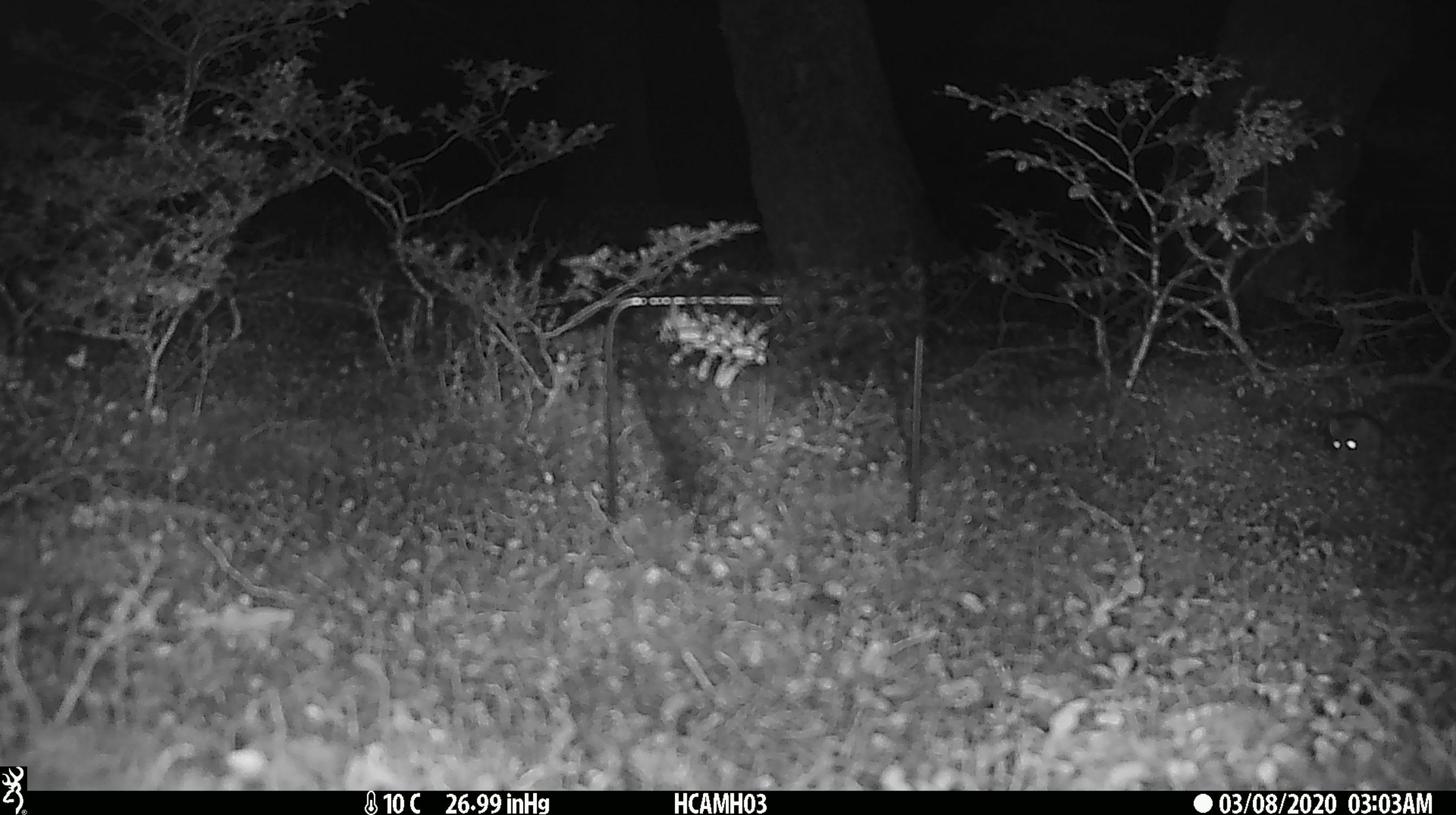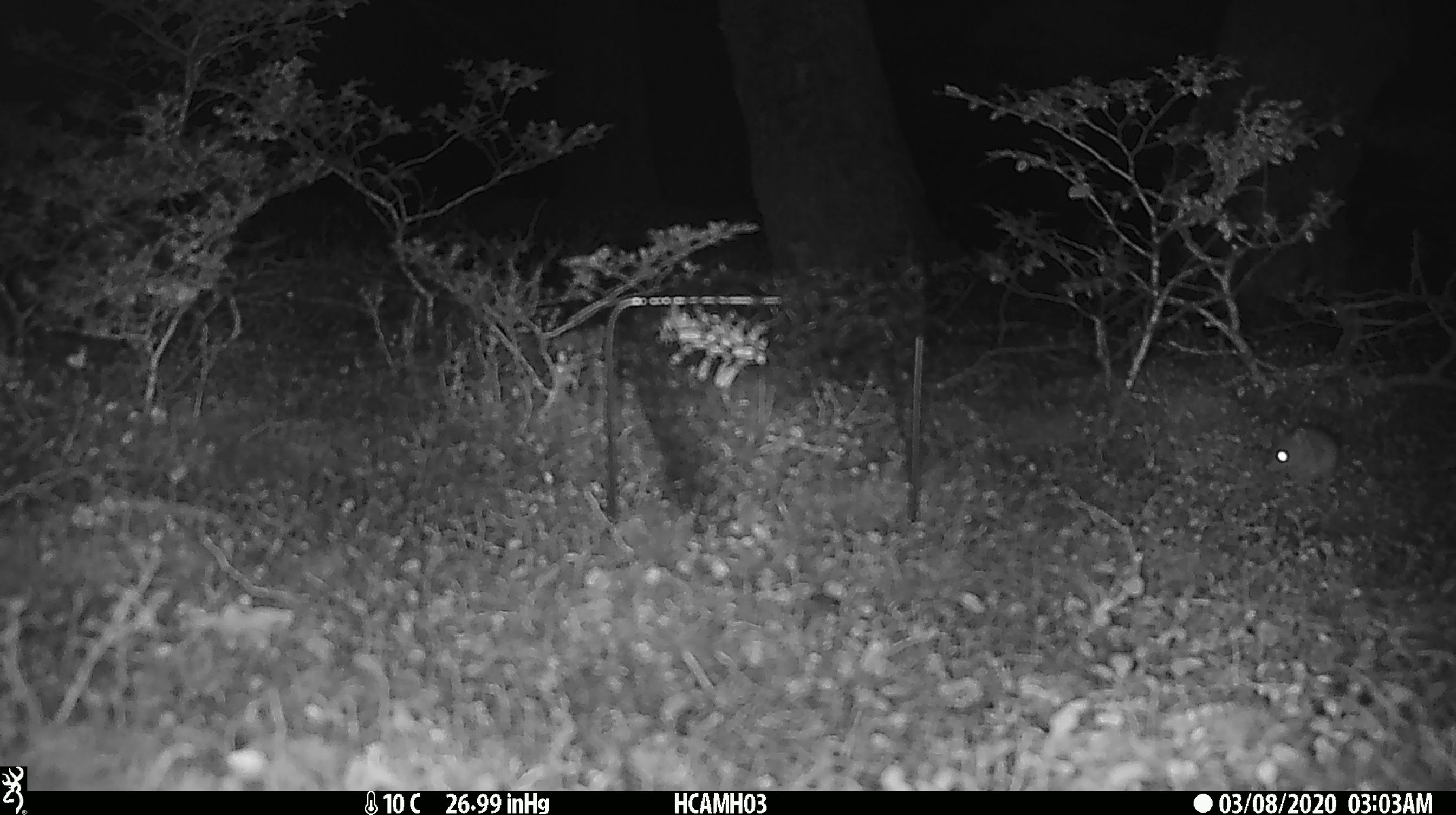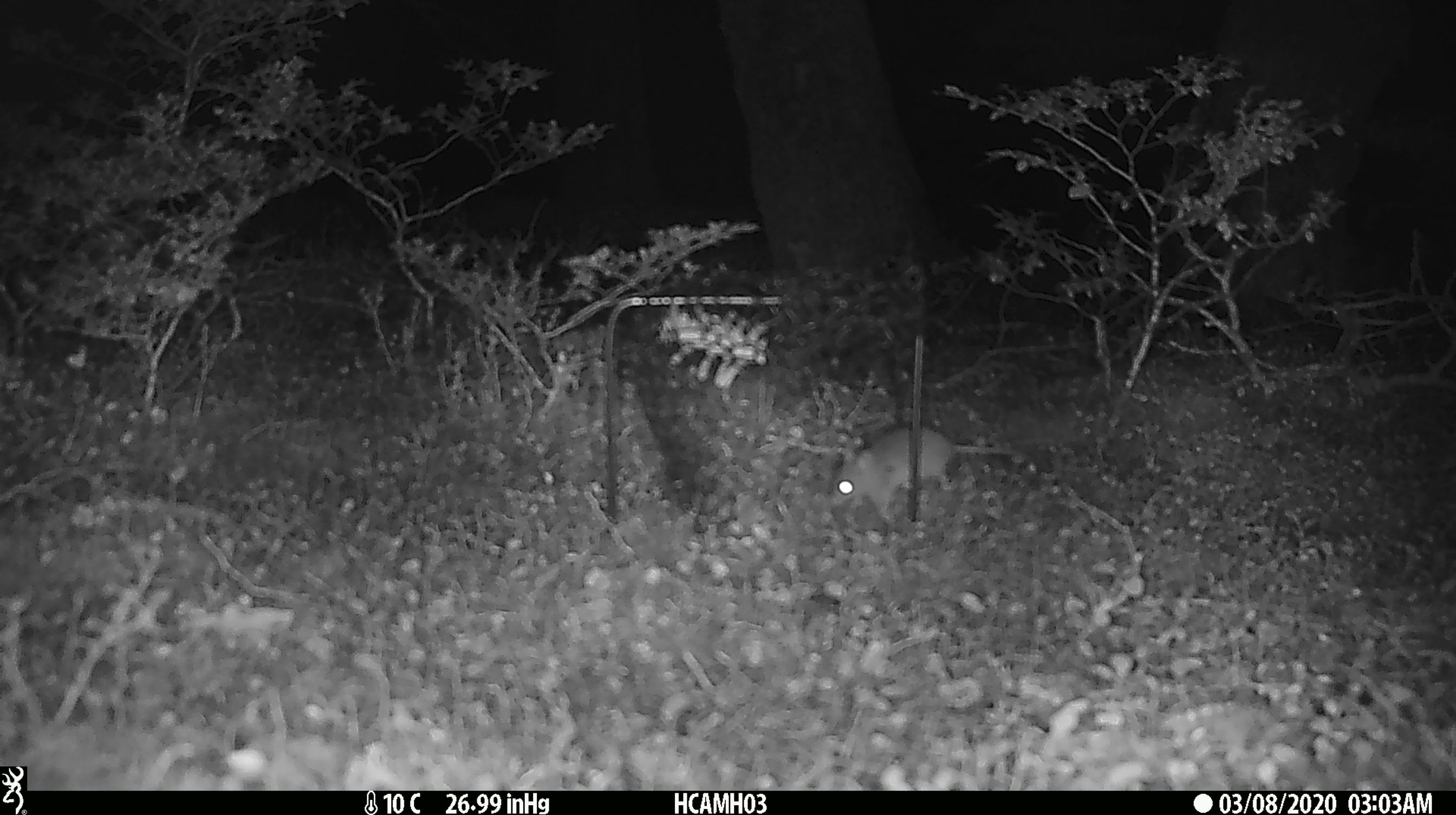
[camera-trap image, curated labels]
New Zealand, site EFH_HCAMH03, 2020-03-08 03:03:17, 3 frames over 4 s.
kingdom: Animalia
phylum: Chordata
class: Mammalia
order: Rodentia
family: Muridae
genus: Mus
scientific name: Mus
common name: mouse